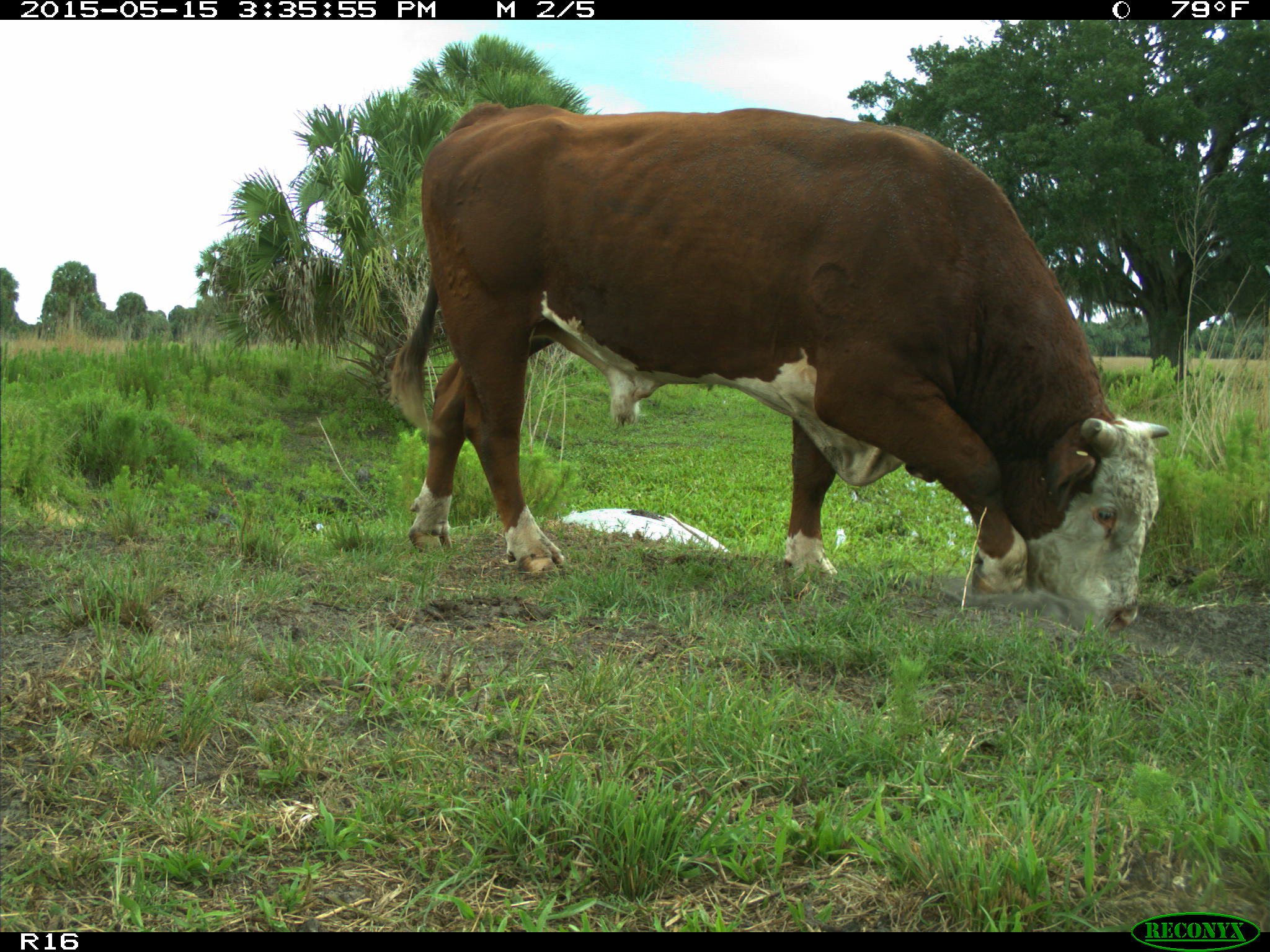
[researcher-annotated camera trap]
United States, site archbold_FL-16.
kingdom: Animalia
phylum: Chordata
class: Mammalia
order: Artiodactyla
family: Bovidae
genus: Bos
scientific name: Bos taurus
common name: domestic cow